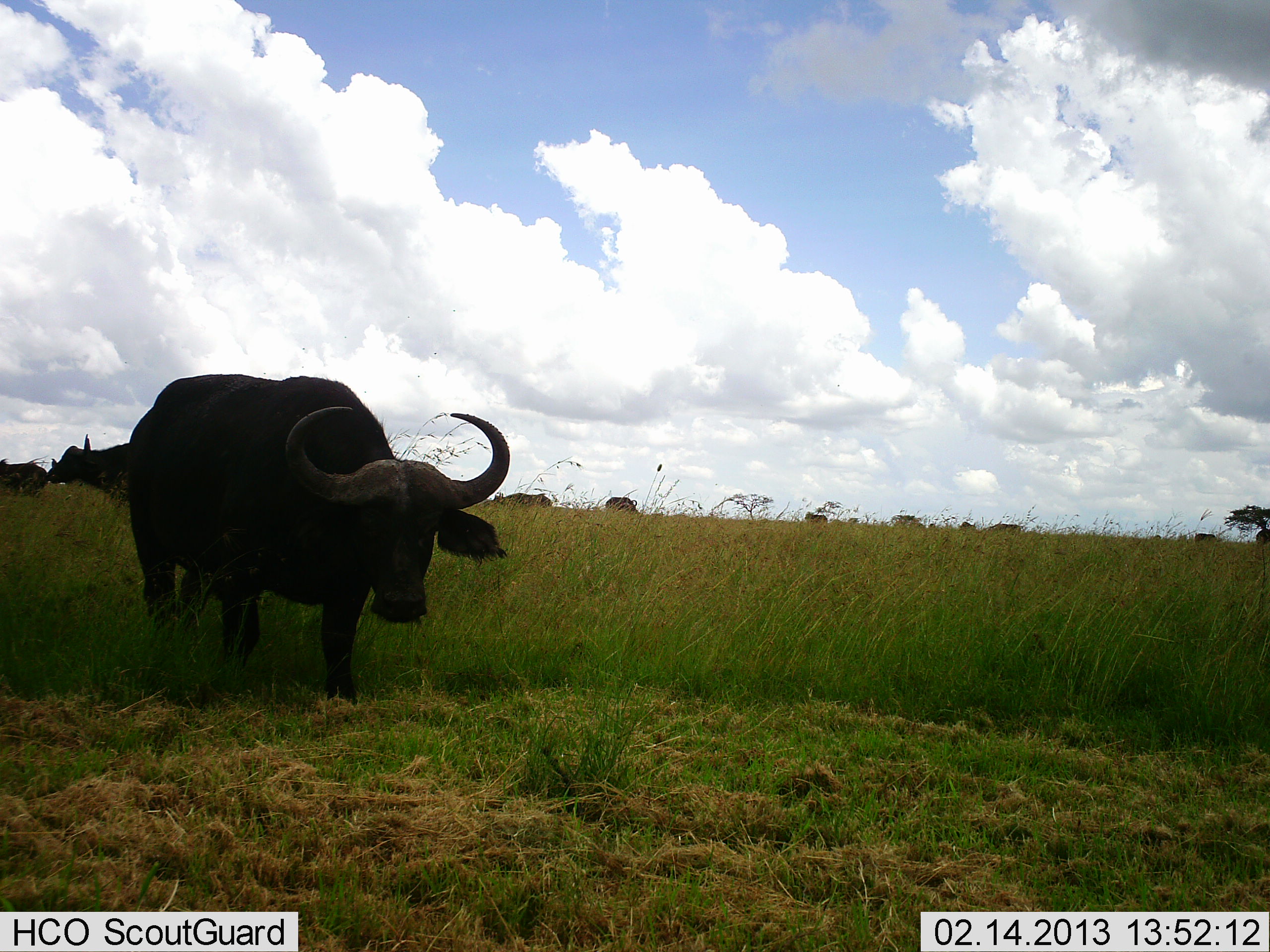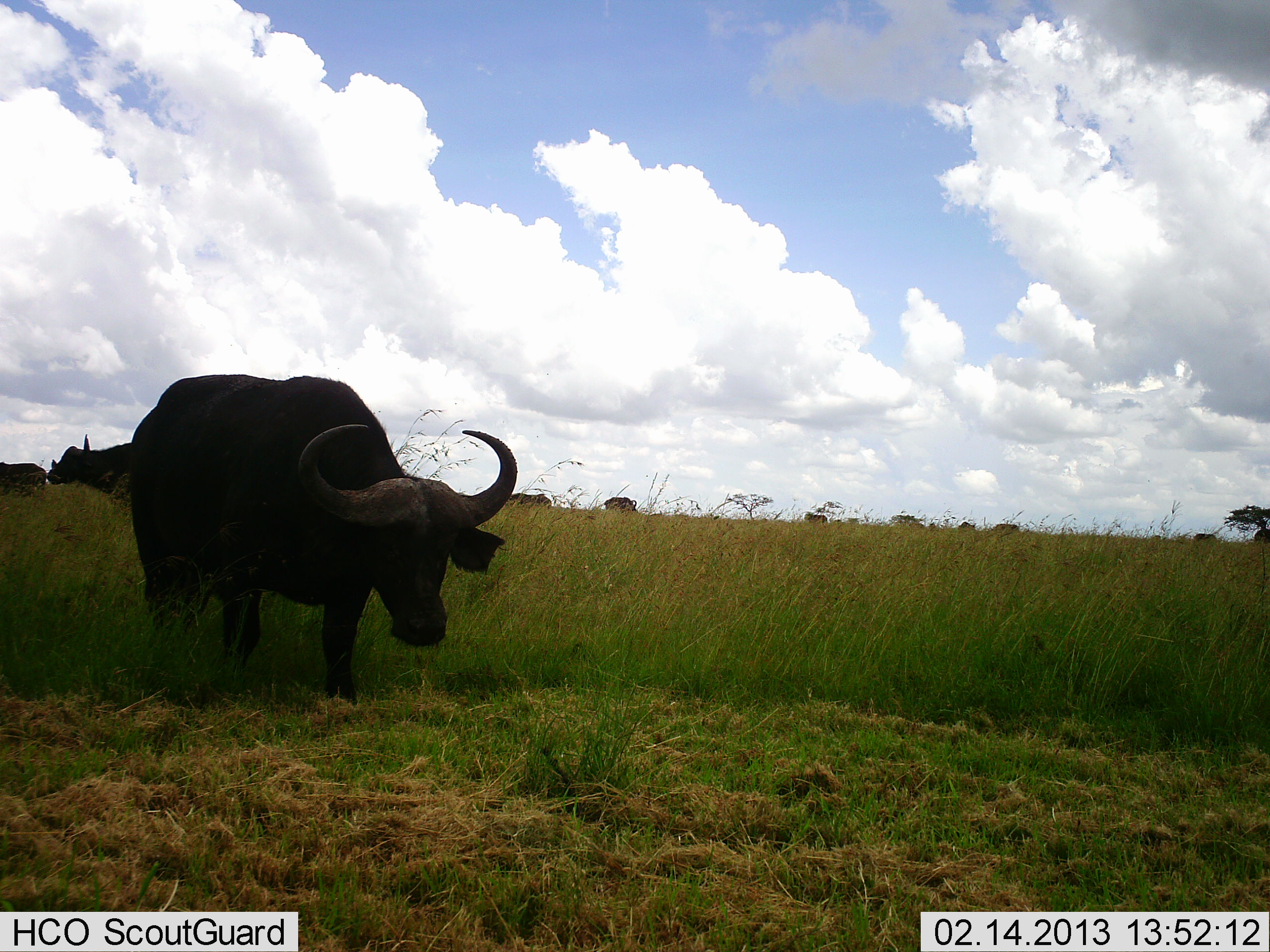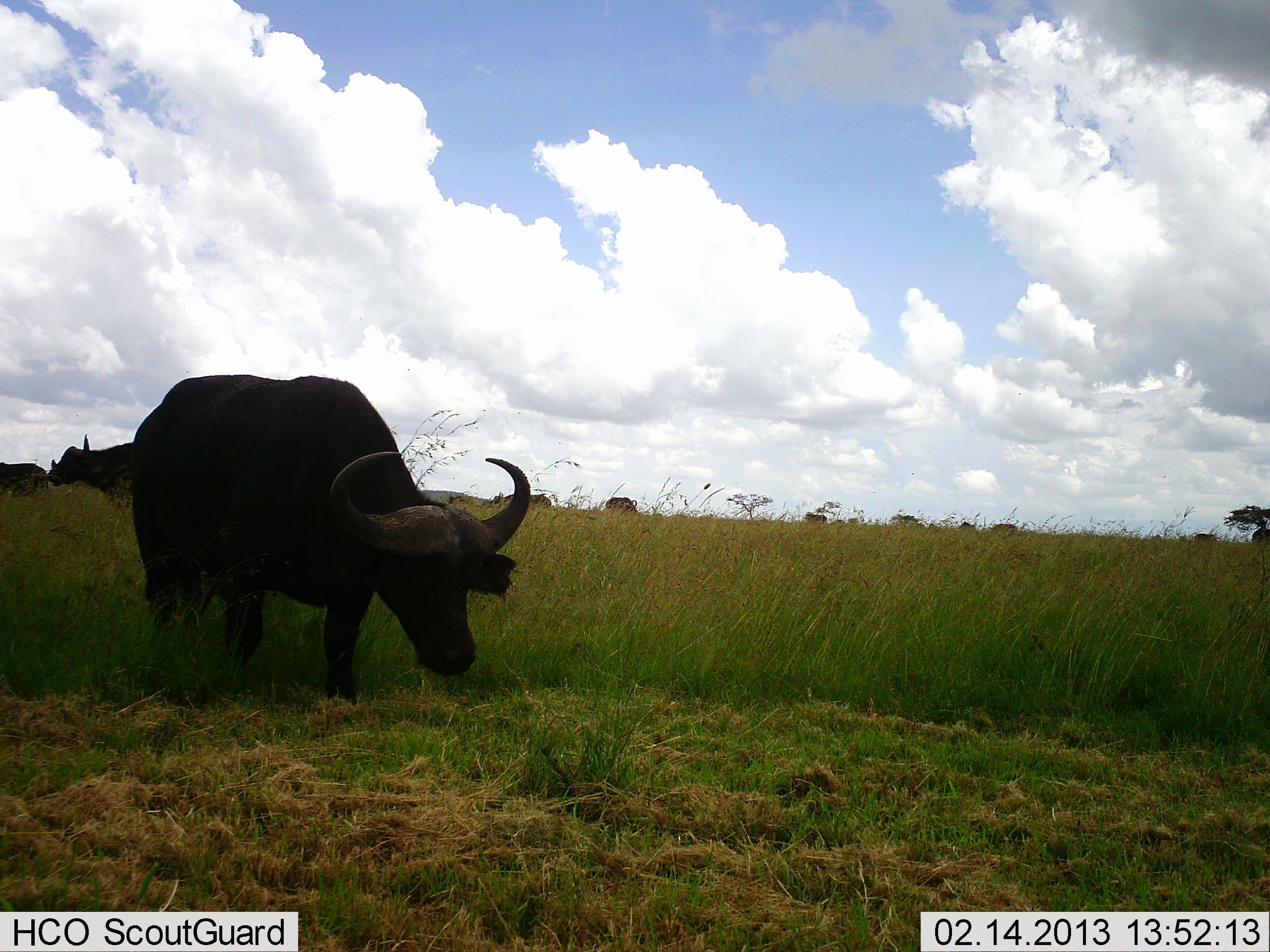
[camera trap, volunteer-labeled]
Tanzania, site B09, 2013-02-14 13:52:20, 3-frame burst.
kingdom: Animalia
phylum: Chordata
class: Mammalia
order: Artiodactyla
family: Bovidae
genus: Syncerus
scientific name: Syncerus caffer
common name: cape buffalo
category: buffalo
Buffalo (cape buffalo) (Syncerus caffer), count 3. Behavior (volunteer vote fractions): standing 48%, resting 4%, moving 24%, interacting 0%. Young present (vote fraction): 0%. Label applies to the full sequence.